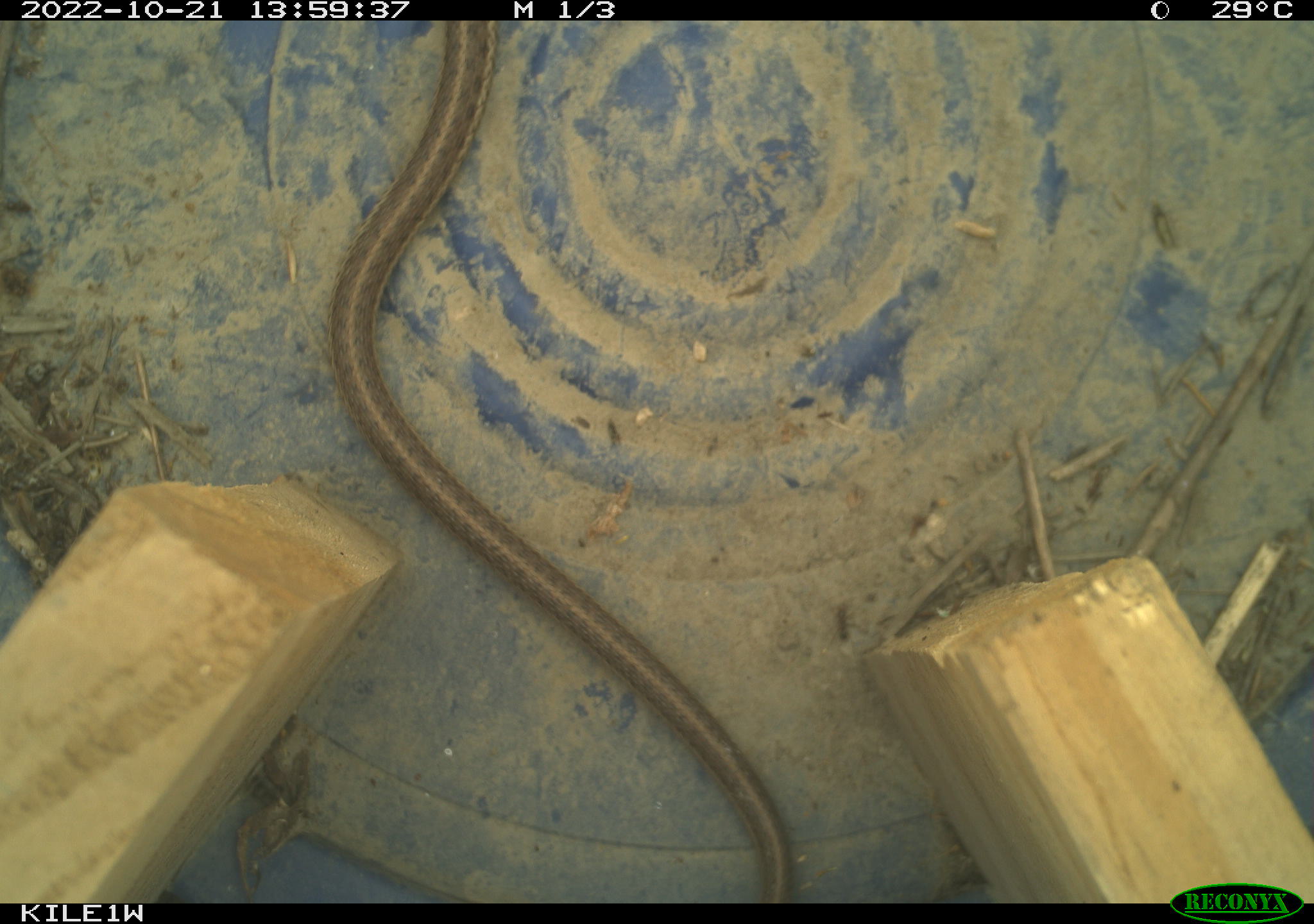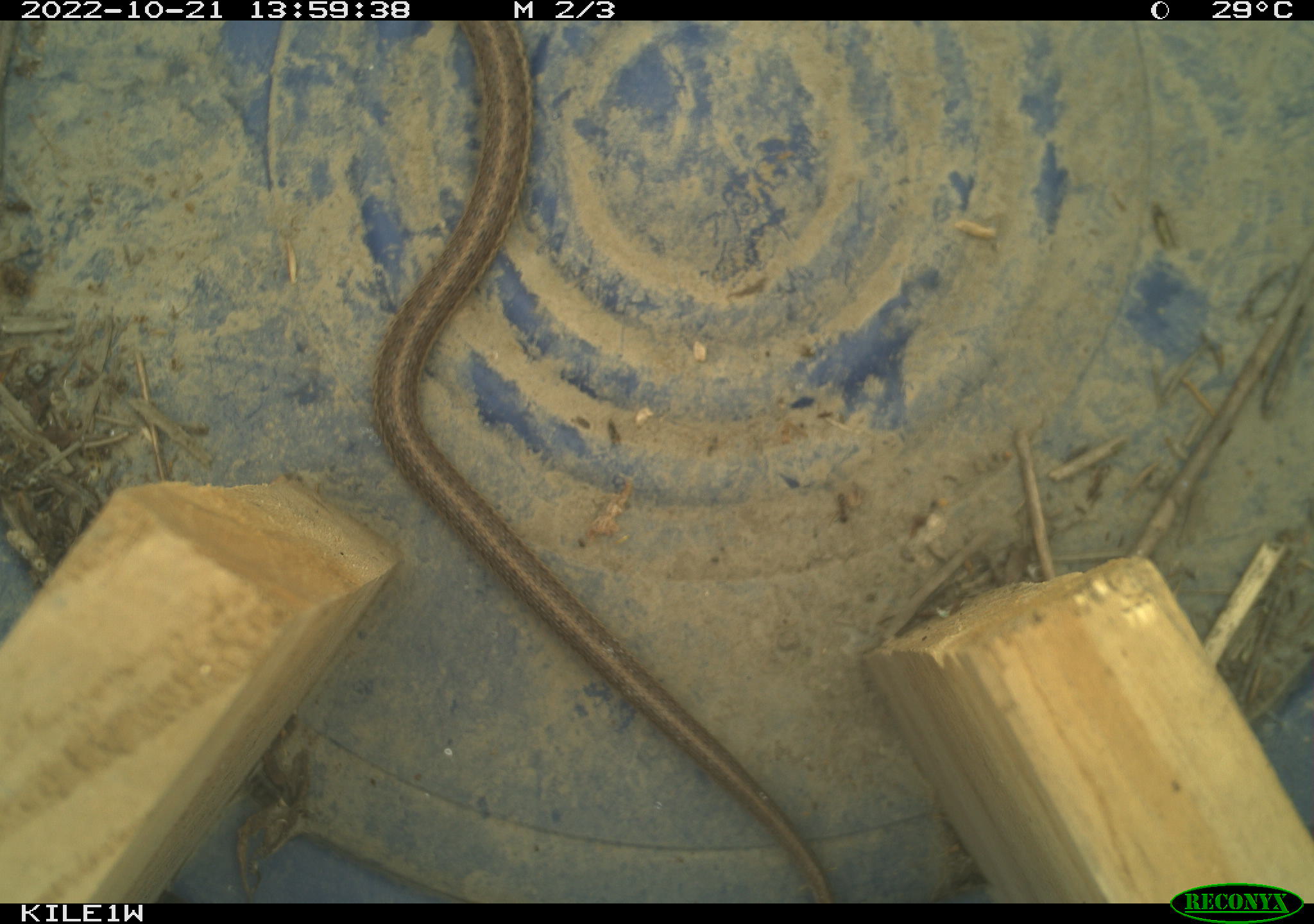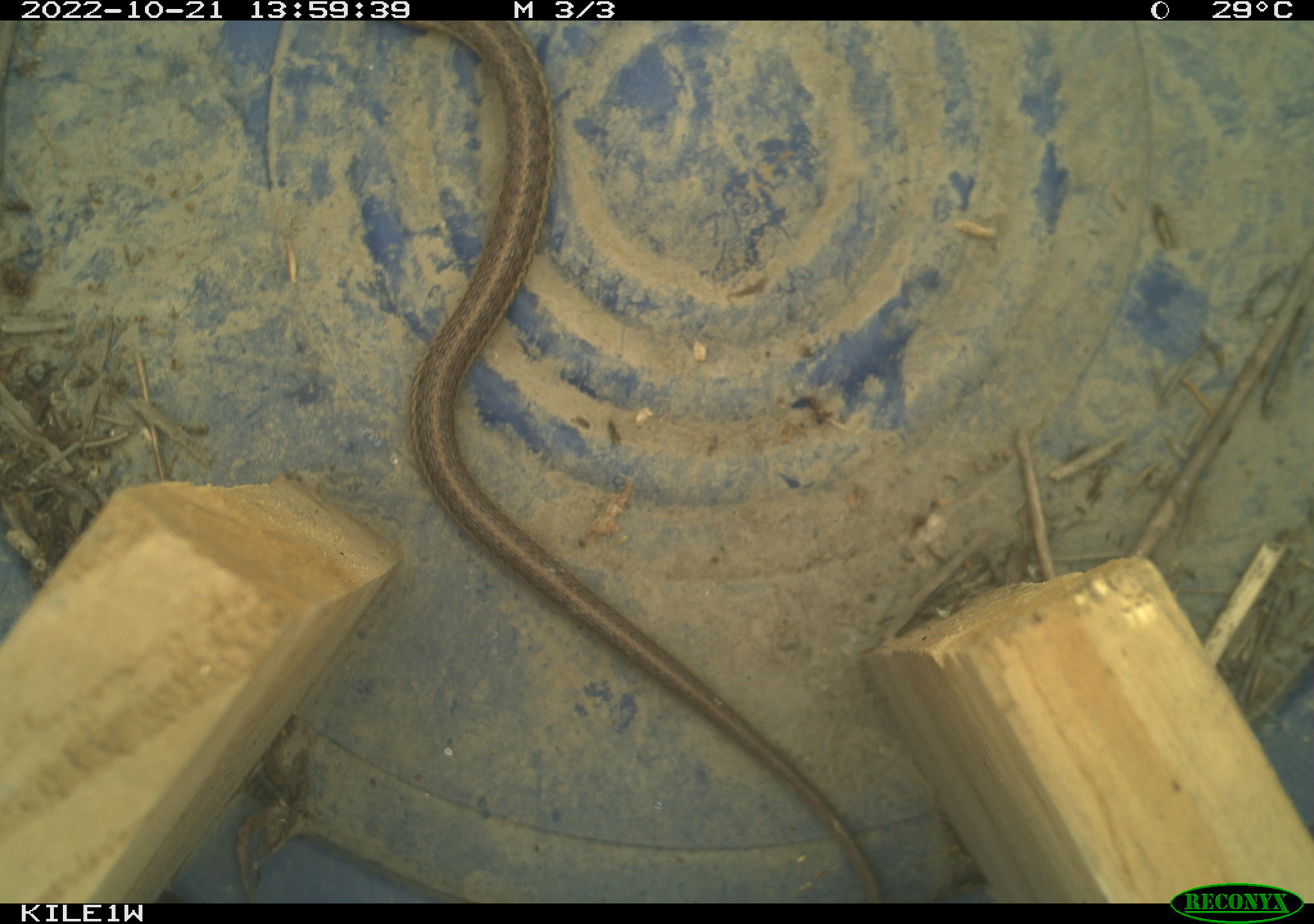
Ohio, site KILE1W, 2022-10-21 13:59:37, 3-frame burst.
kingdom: Animalia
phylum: Chordata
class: Reptilia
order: Squamata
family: Colubridae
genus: Thamnophis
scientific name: Thamnophis sirtalis sirtalis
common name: eastern gartersnake